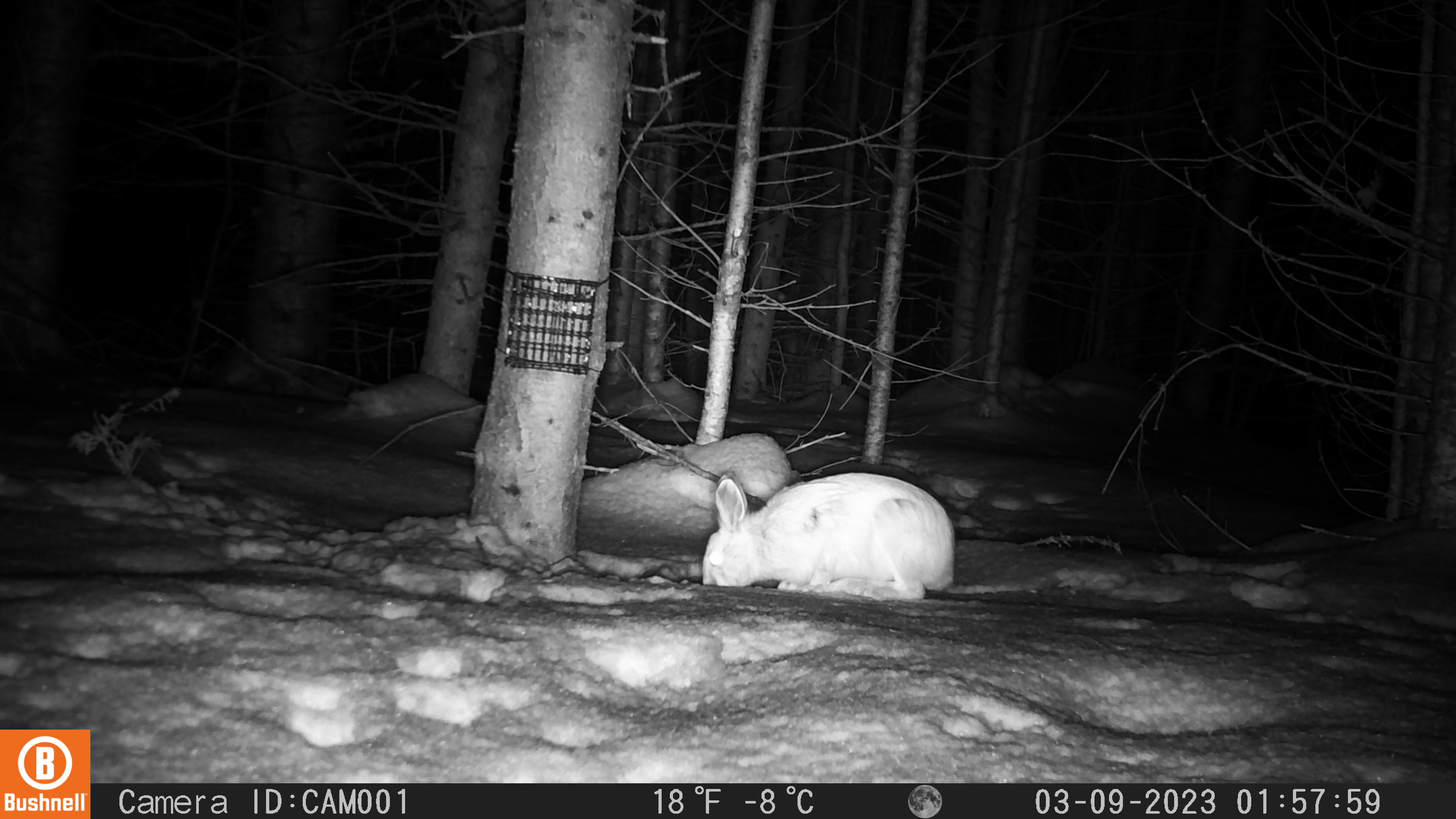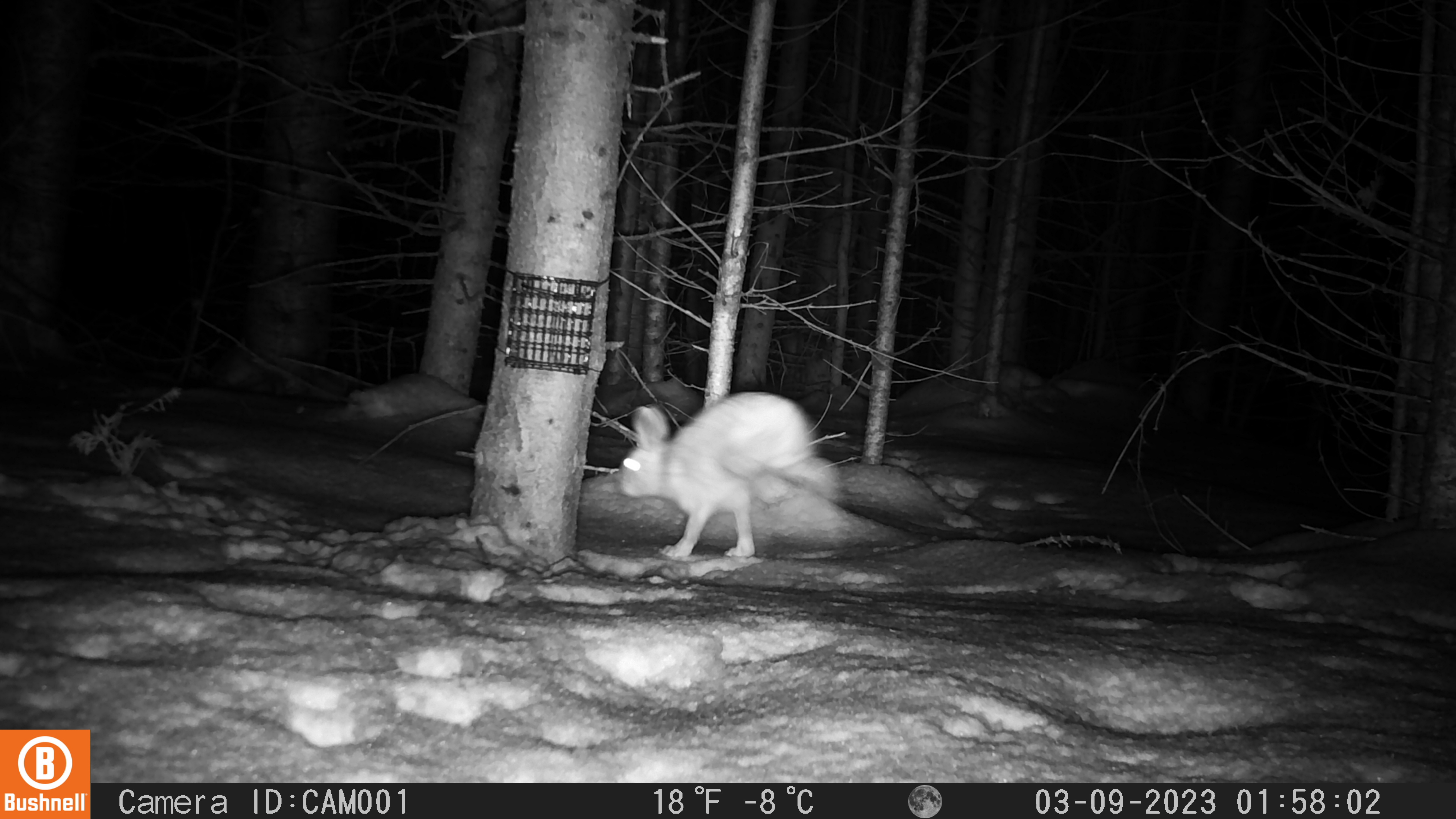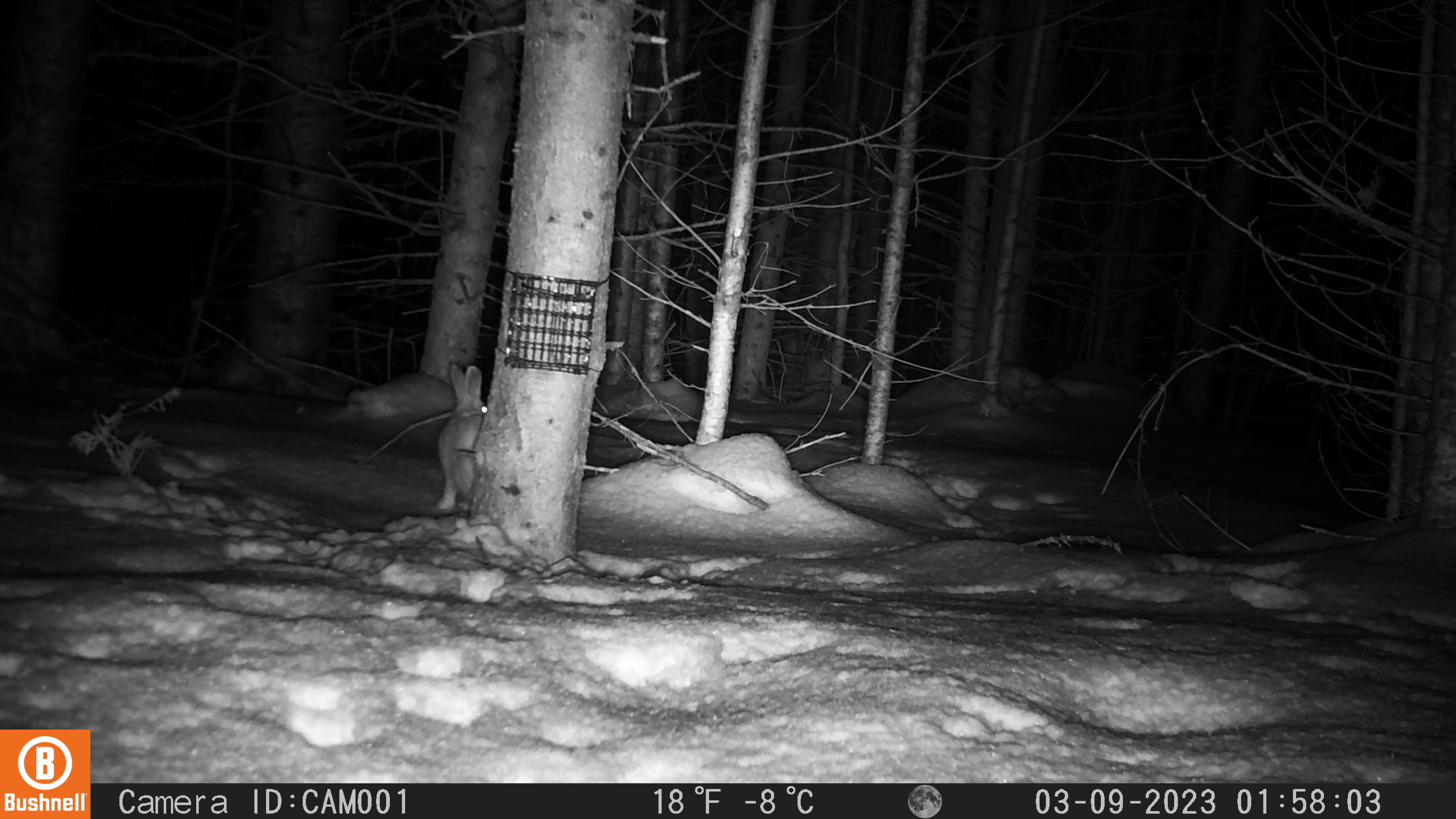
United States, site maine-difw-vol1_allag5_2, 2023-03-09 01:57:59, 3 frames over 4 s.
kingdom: Animalia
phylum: Chordata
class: Mammalia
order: Lagomorpha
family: Leporidae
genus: Lepus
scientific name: Lepus americanus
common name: snowshoe hare